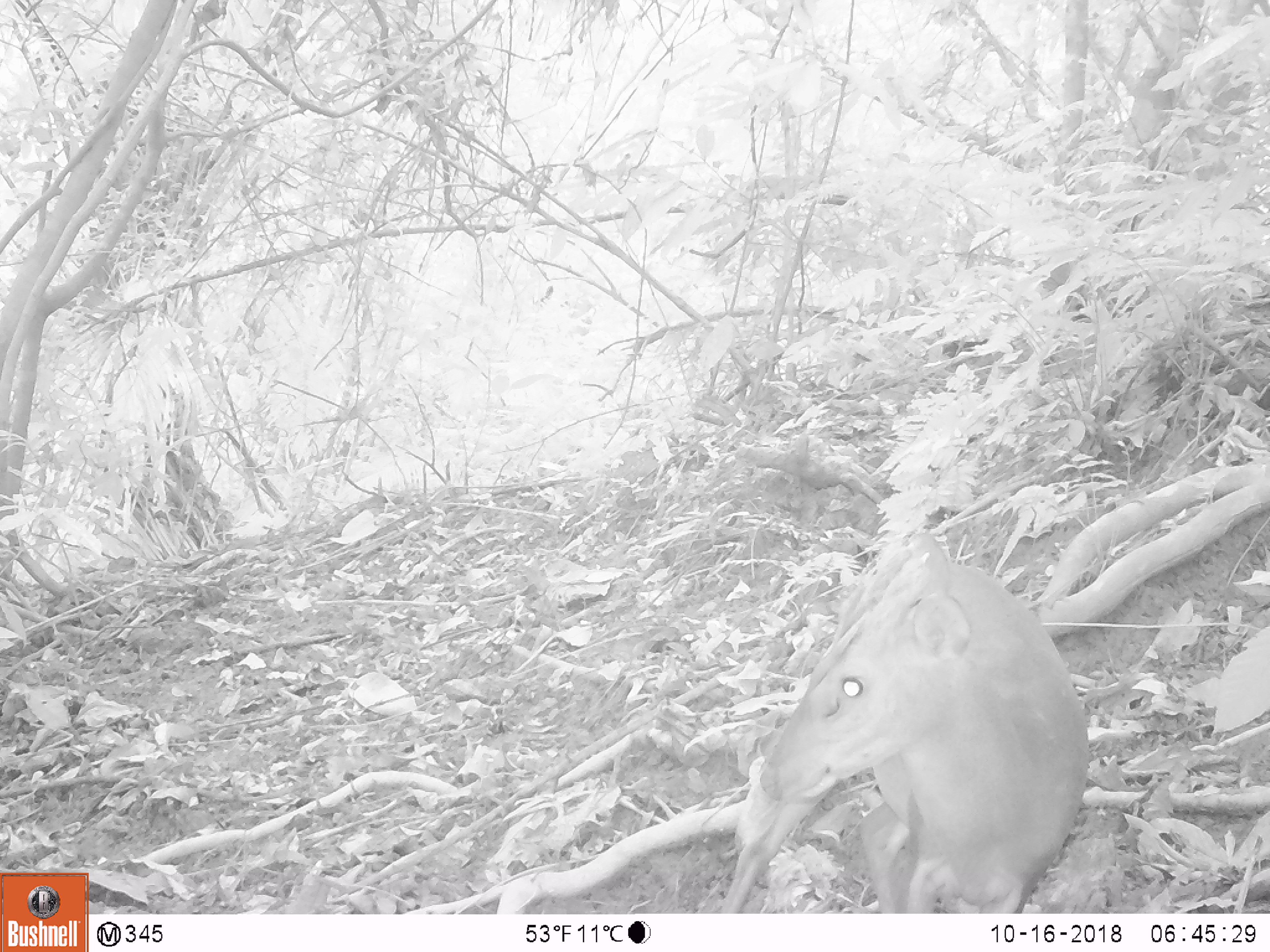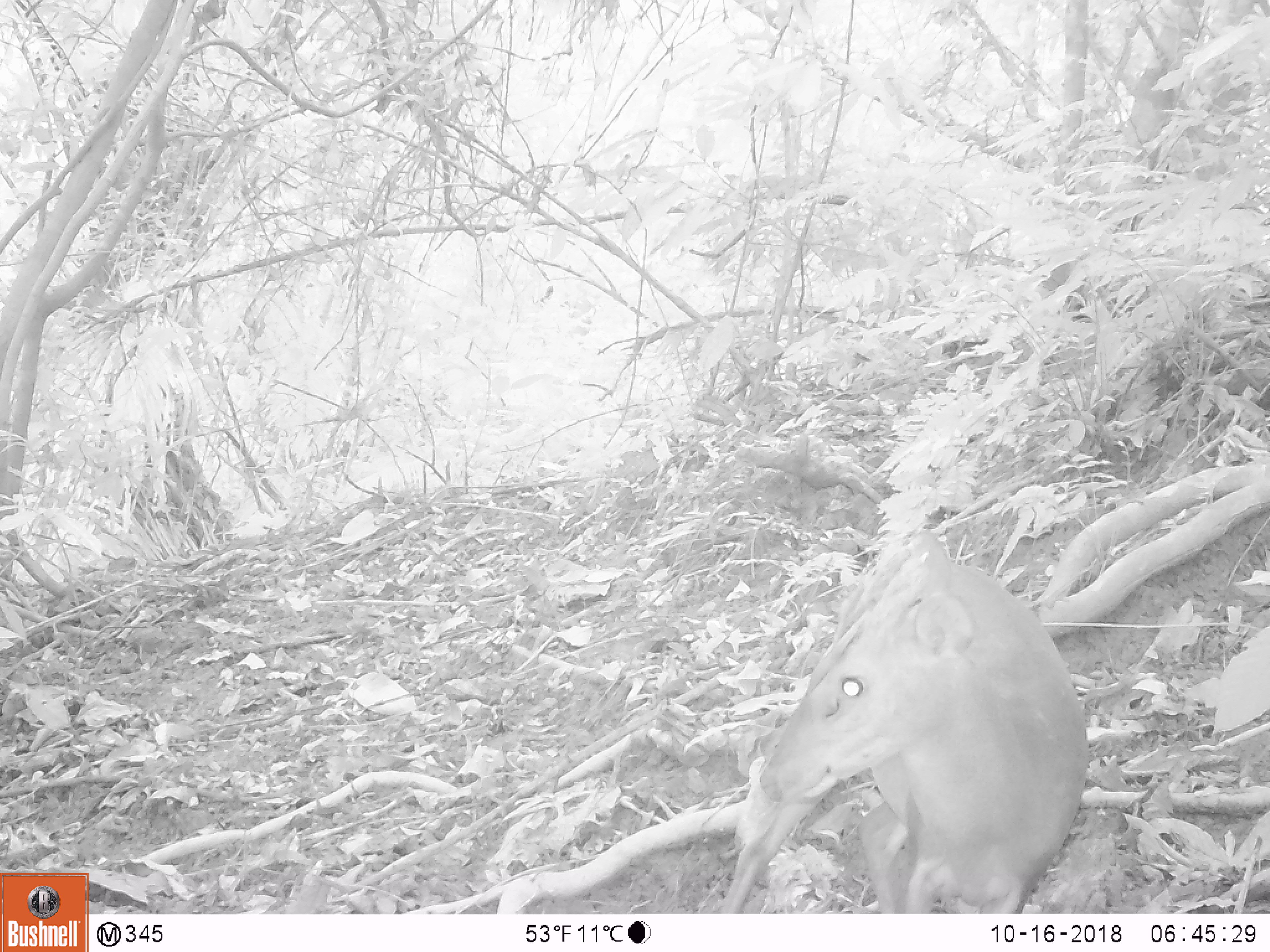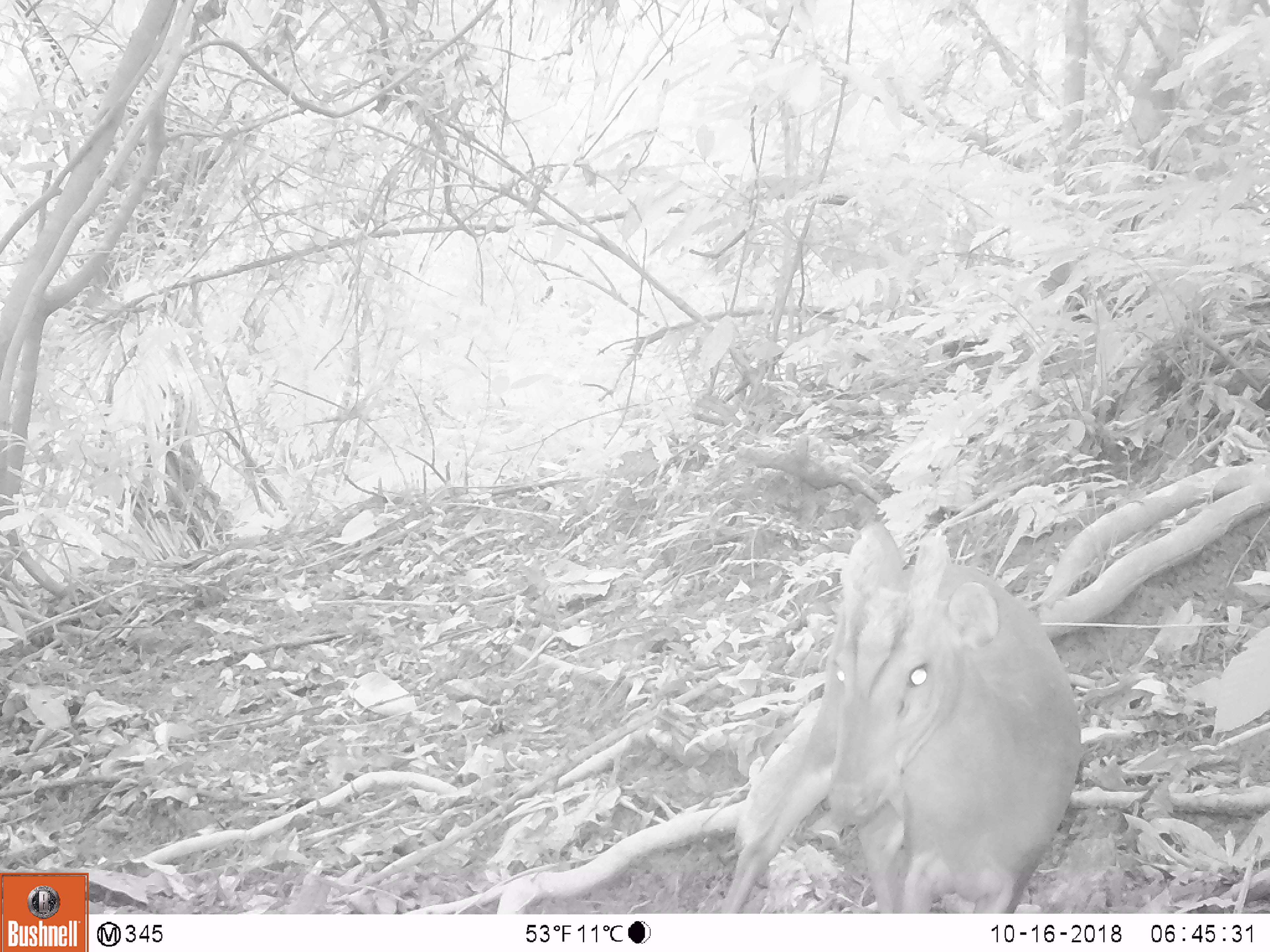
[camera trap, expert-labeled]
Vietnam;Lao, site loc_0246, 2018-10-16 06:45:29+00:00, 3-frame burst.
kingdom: Animalia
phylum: Chordata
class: Mammalia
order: Artiodactyla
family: Cervidae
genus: Muntiacus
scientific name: Muntiacus vuquangensis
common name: large-antlered muntjac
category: large antlered muntjac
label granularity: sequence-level